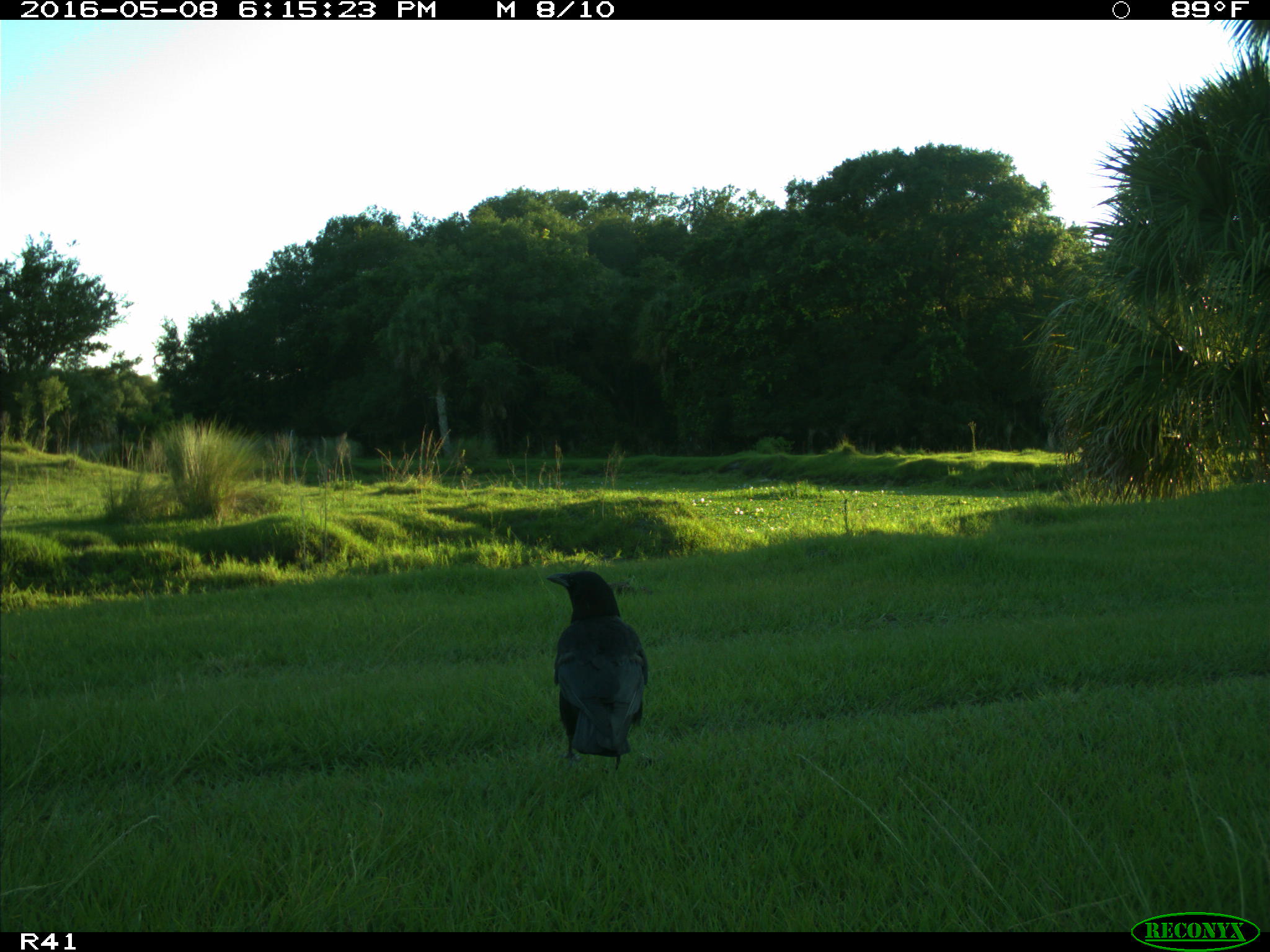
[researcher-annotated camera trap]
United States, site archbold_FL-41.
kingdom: Animalia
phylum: Chordata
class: Aves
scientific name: Aves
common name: birds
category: unidentified bird